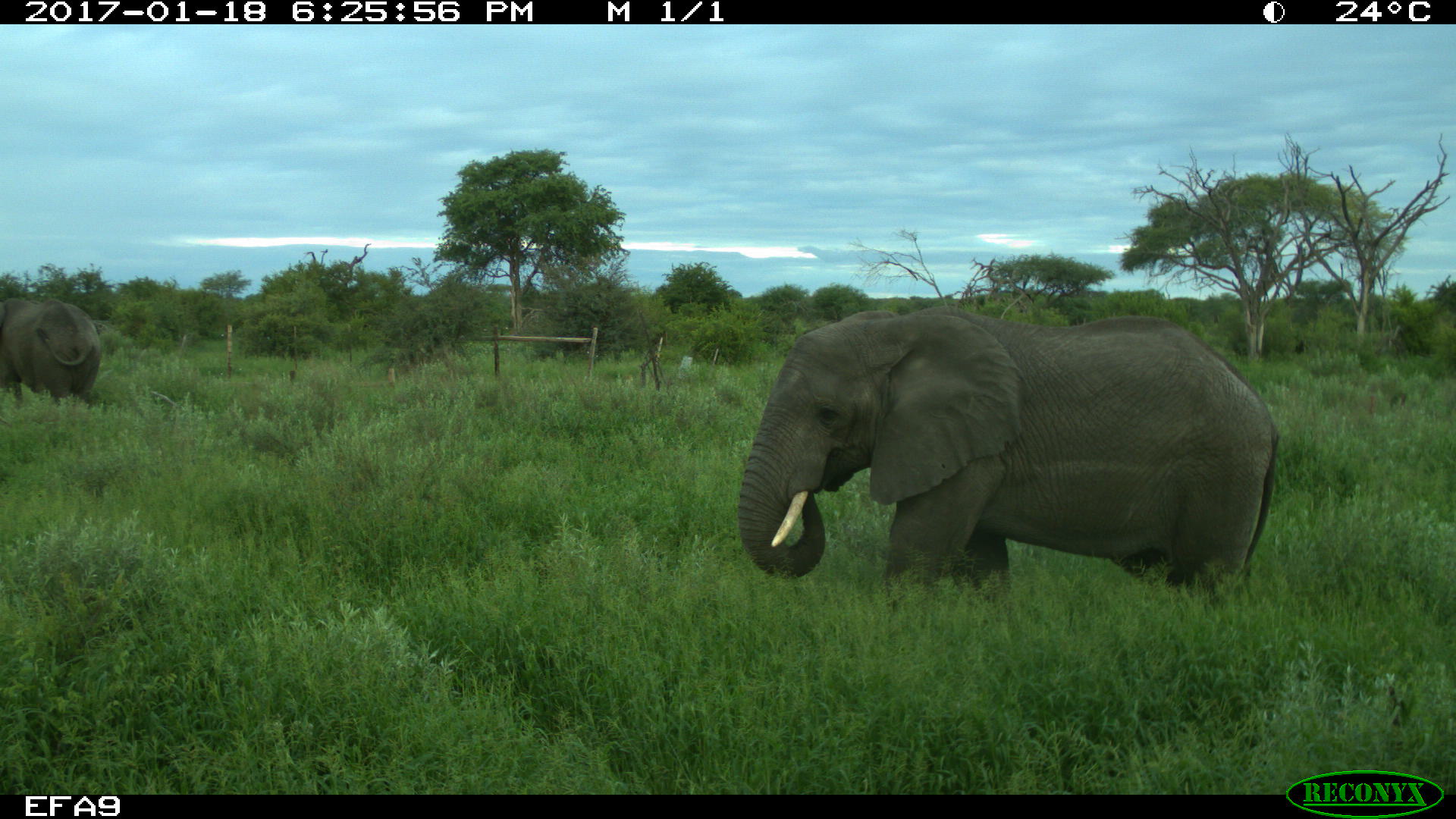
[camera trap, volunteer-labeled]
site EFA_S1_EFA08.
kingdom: Animalia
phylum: Chordata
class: Mammalia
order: Proboscidea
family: Elephantidae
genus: Loxodonta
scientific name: Loxodonta africana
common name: african bush elephant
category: elephant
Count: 2.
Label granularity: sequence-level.